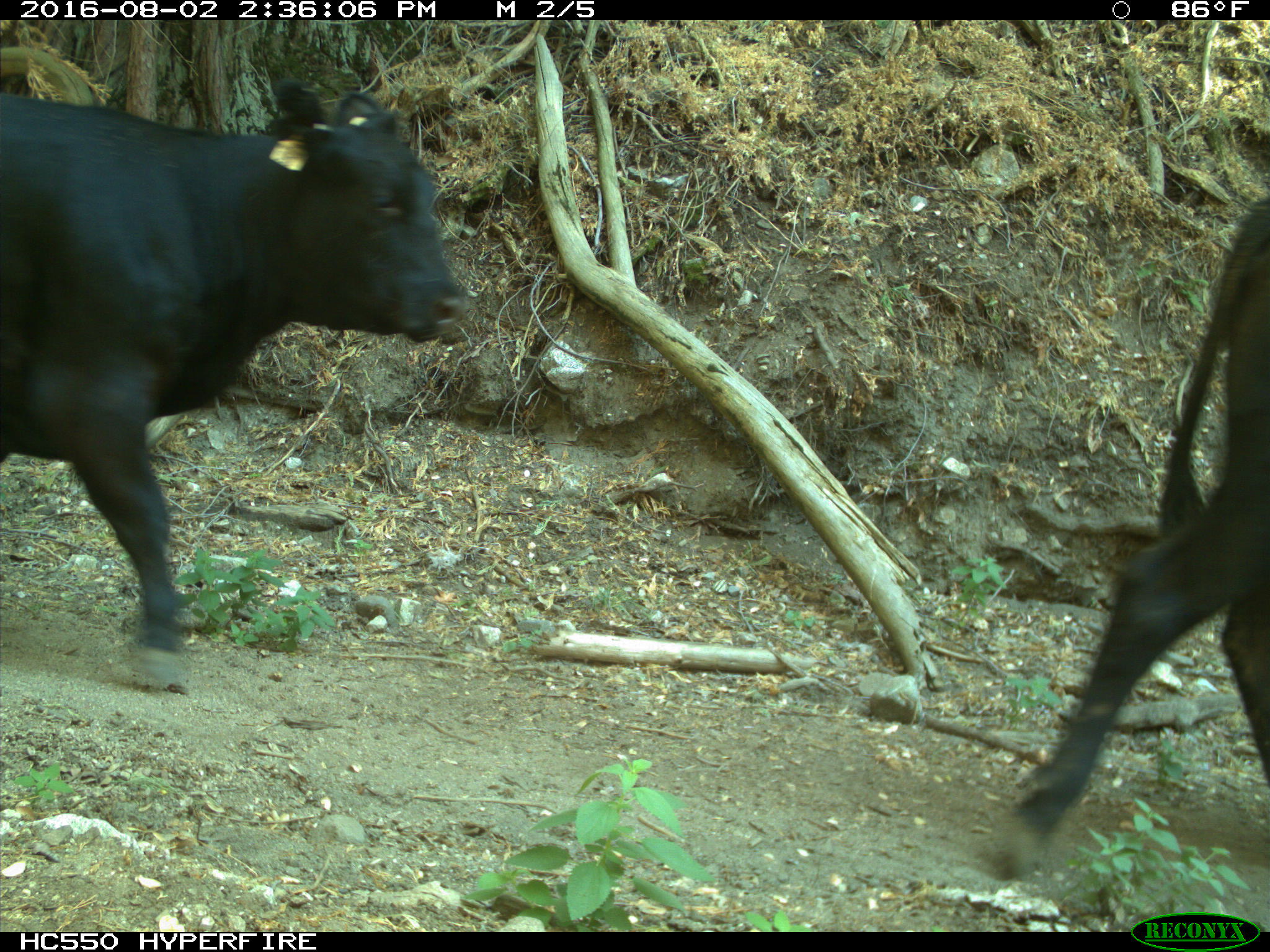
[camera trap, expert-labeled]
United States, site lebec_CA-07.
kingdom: Animalia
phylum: Chordata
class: Mammalia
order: Artiodactyla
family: Bovidae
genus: Bos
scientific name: Bos taurus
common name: domestic cow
Bos taurus (domestic cow).